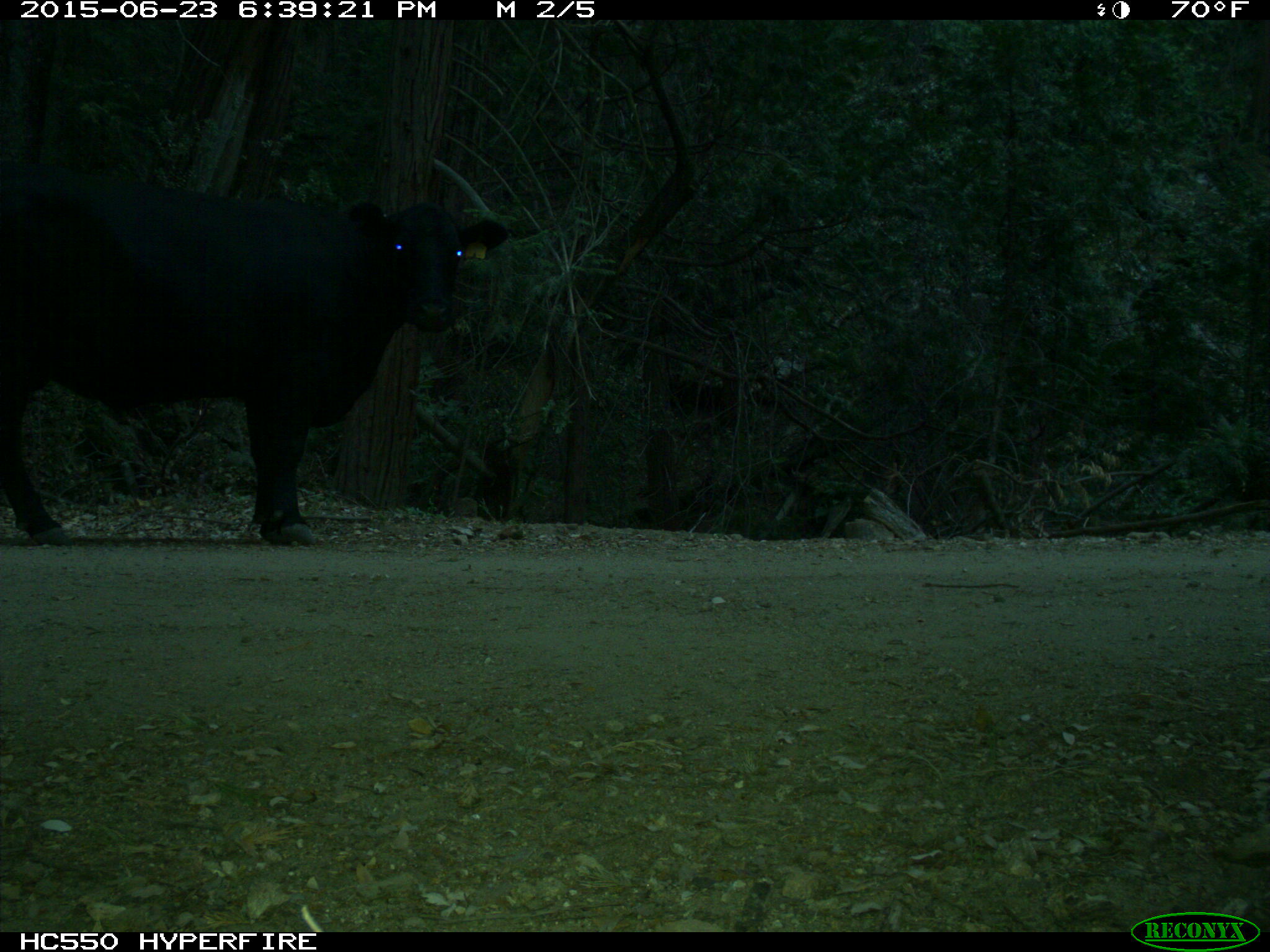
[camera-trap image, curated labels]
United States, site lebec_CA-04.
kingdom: Animalia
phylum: Chordata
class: Mammalia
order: Artiodactyla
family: Bovidae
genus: Bos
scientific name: Bos taurus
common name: domestic cow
Bos taurus (domestic cow).